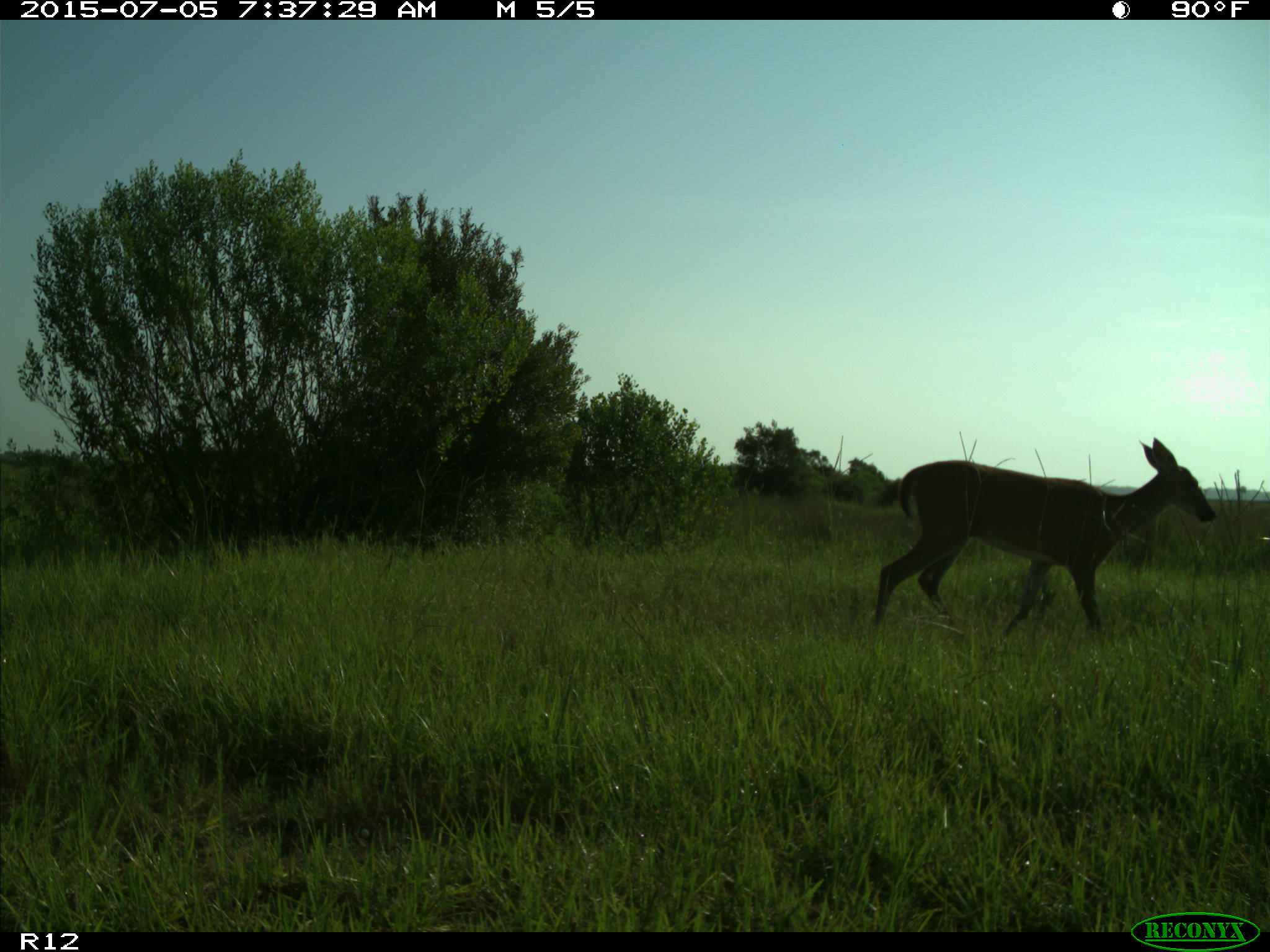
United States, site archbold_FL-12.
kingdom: Animalia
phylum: Chordata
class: Mammalia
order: Artiodactyla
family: Cervidae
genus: Odocoileus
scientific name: Odocoileus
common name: deer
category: unidentified deer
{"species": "unidentified deer (deer) (Odocoileus)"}